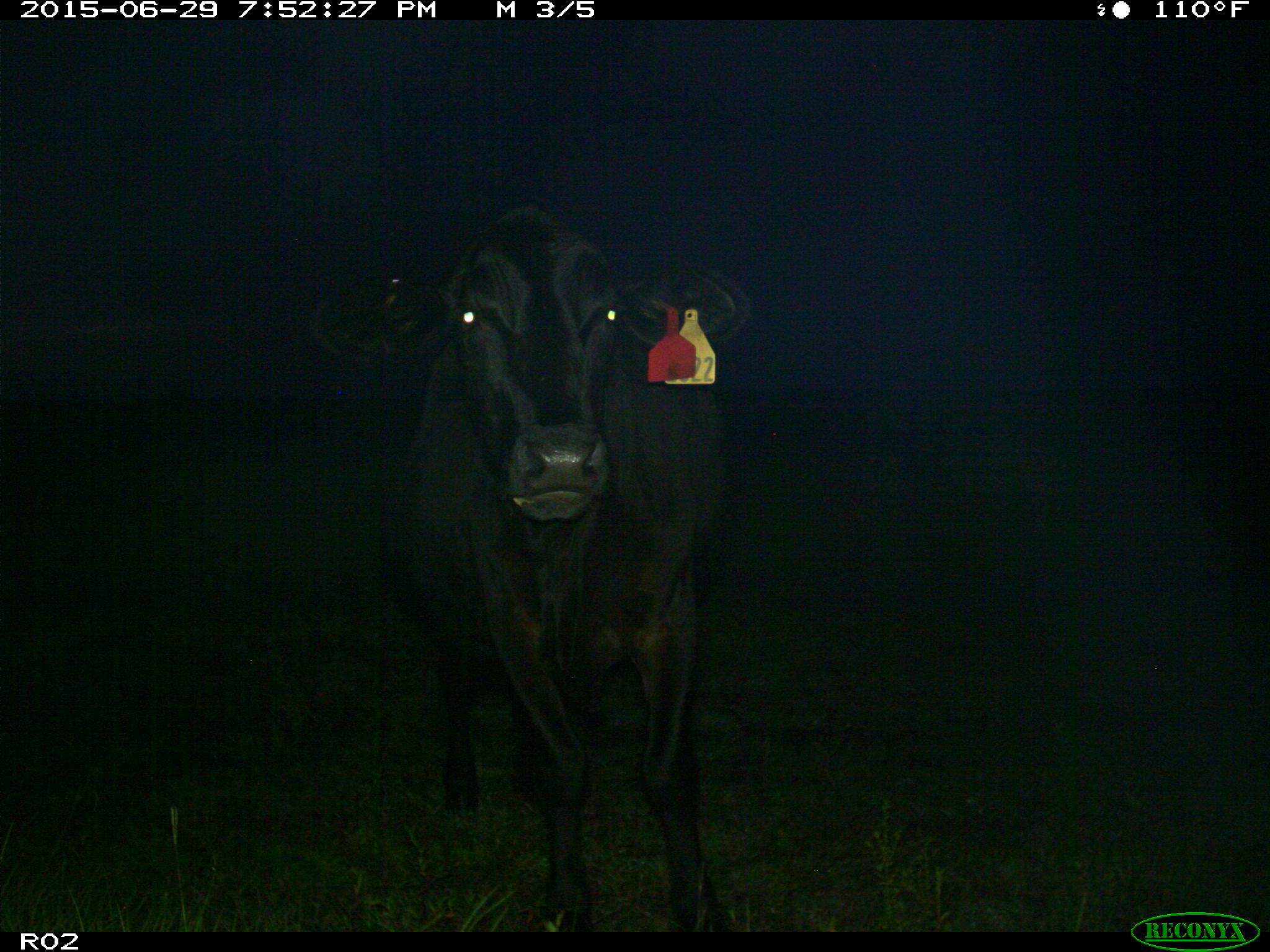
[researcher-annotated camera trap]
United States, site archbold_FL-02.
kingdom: Animalia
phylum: Chordata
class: Mammalia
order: Artiodactyla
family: Bovidae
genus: Bos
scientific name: Bos taurus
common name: domestic cow